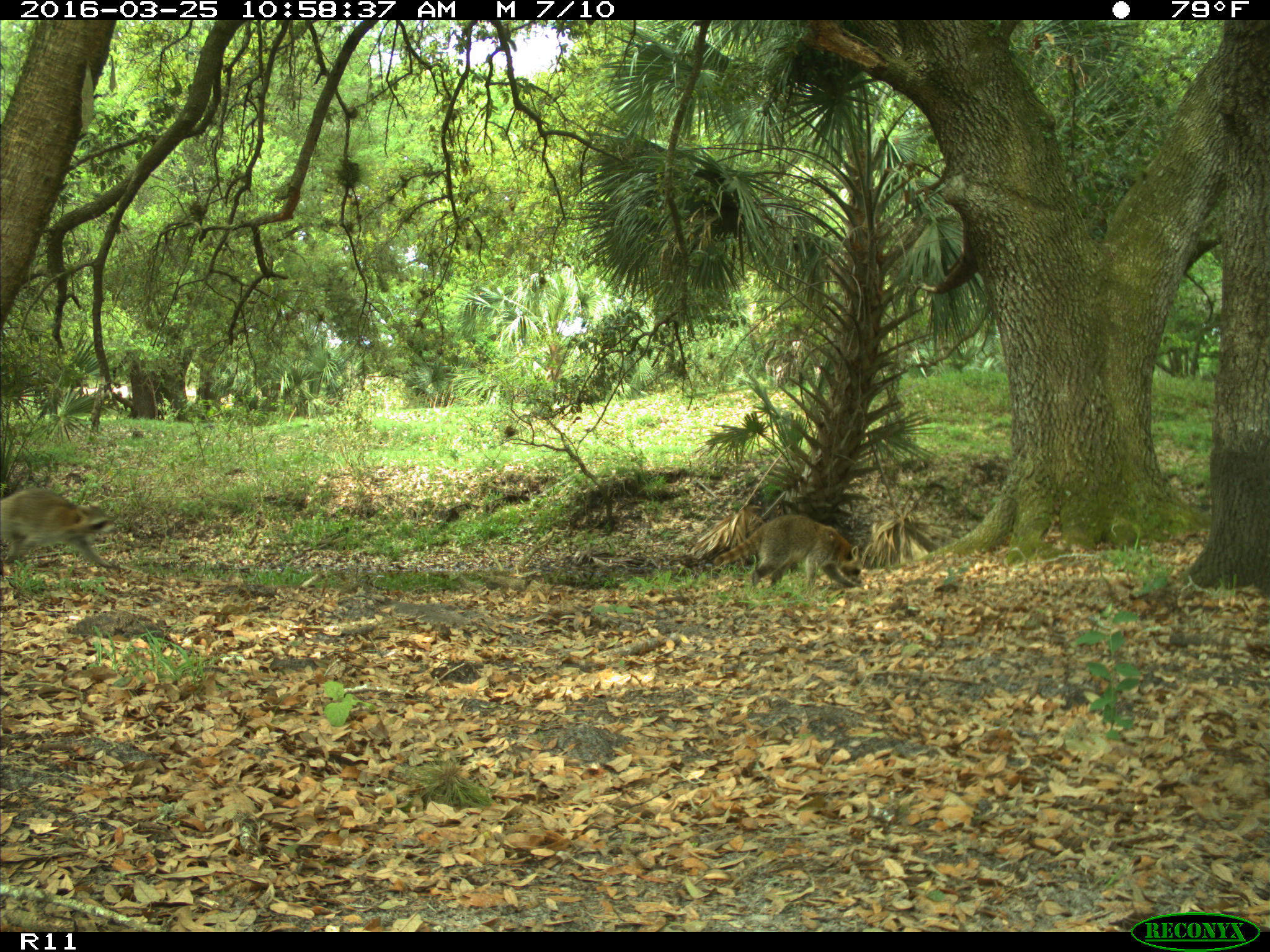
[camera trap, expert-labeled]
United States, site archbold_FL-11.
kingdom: Animalia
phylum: Chordata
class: Mammalia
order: Carnivora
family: Procyonidae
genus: Procyon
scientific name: Procyon lotor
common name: common raccoon